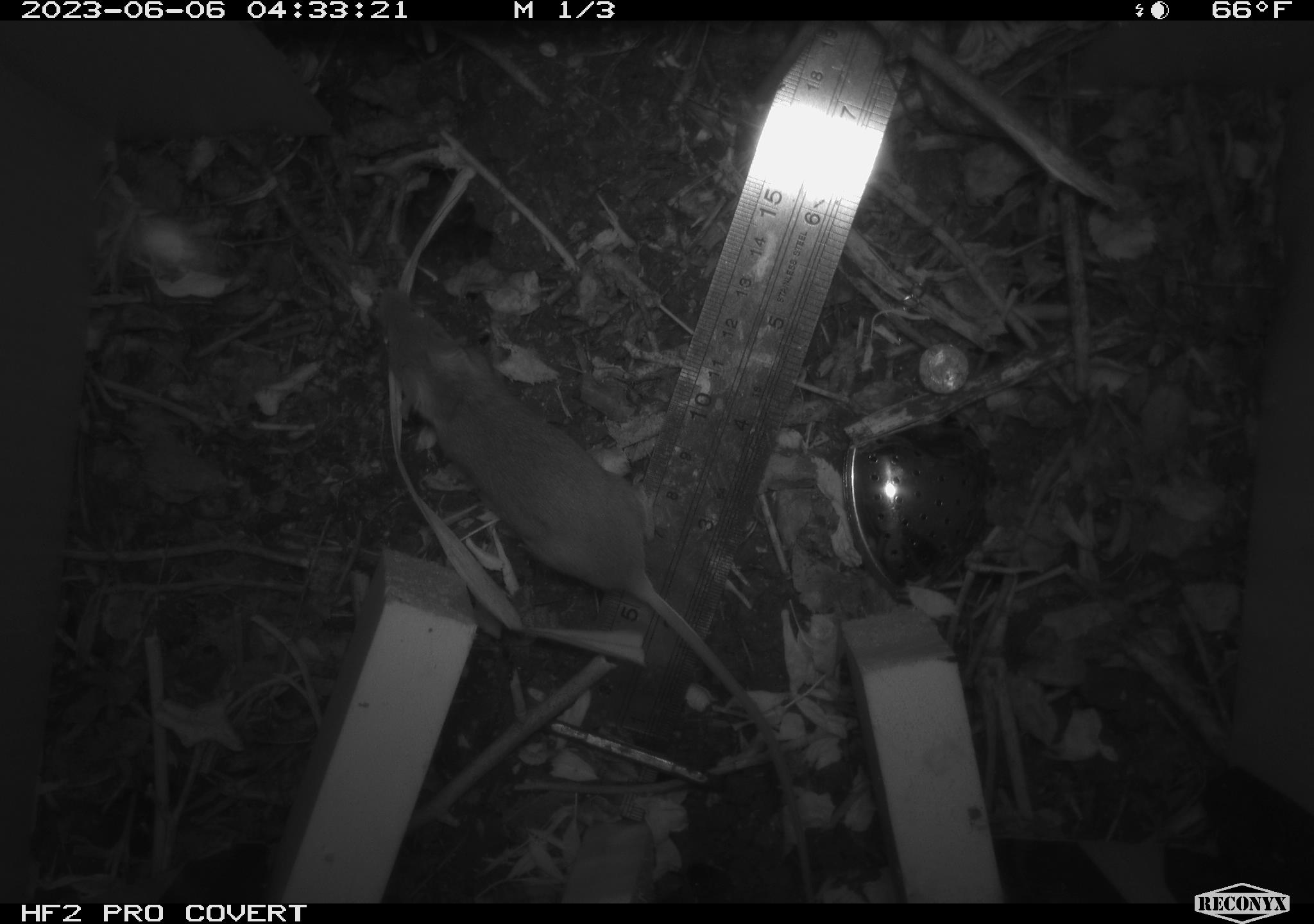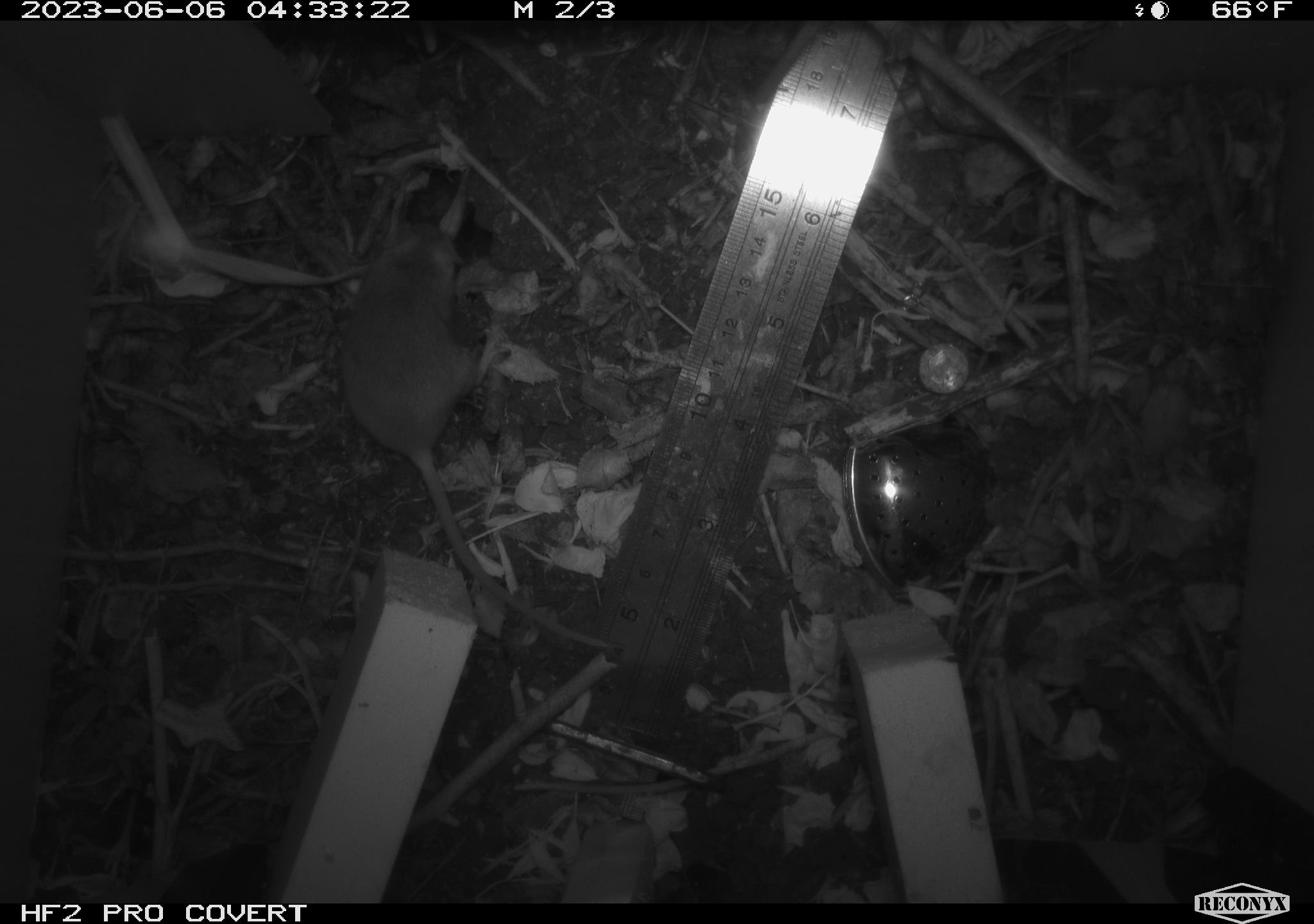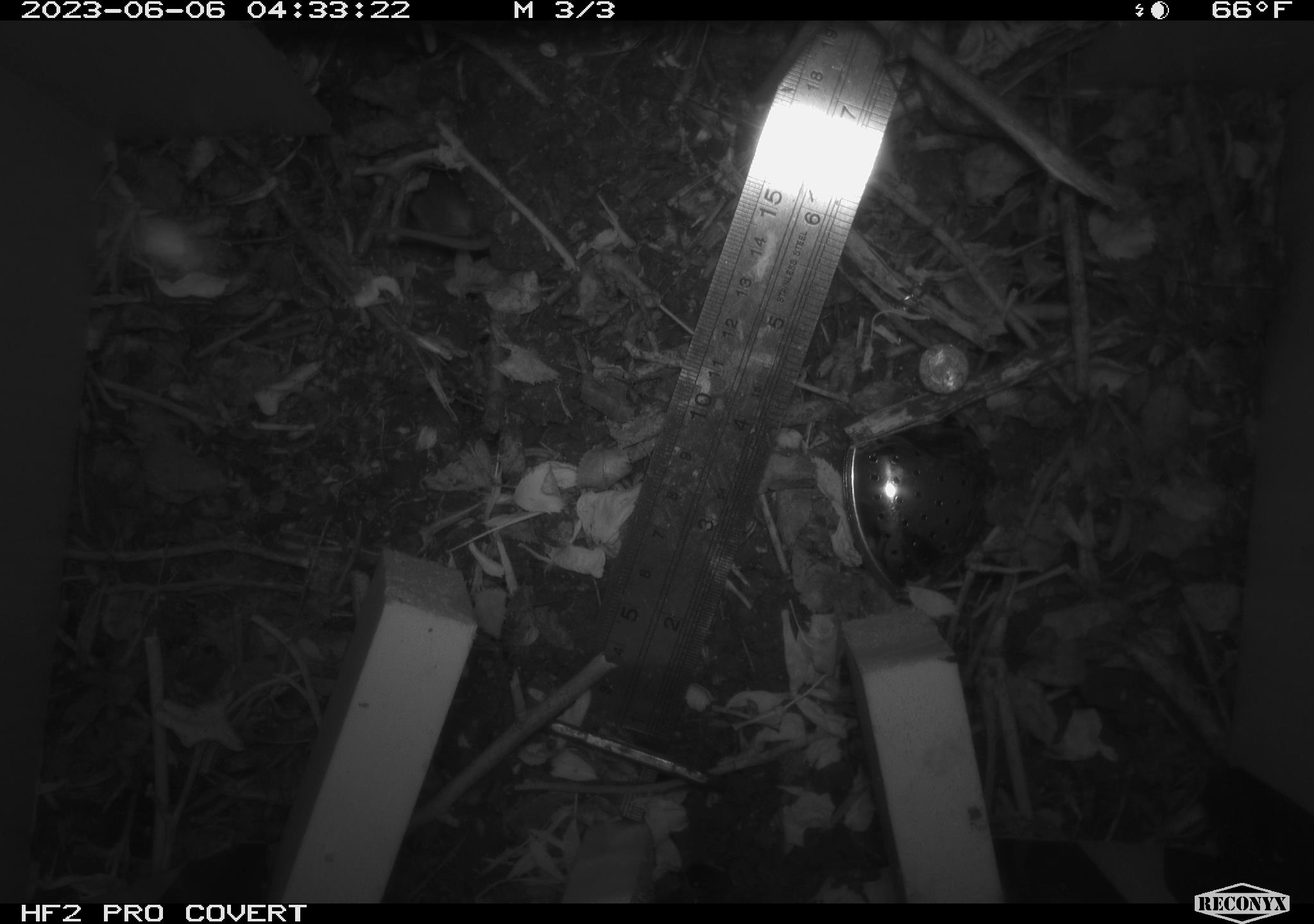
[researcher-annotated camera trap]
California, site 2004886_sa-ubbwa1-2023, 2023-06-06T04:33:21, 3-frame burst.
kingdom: Animalia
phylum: Chordata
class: Mammalia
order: Rodentia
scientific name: Rodentia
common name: rodent